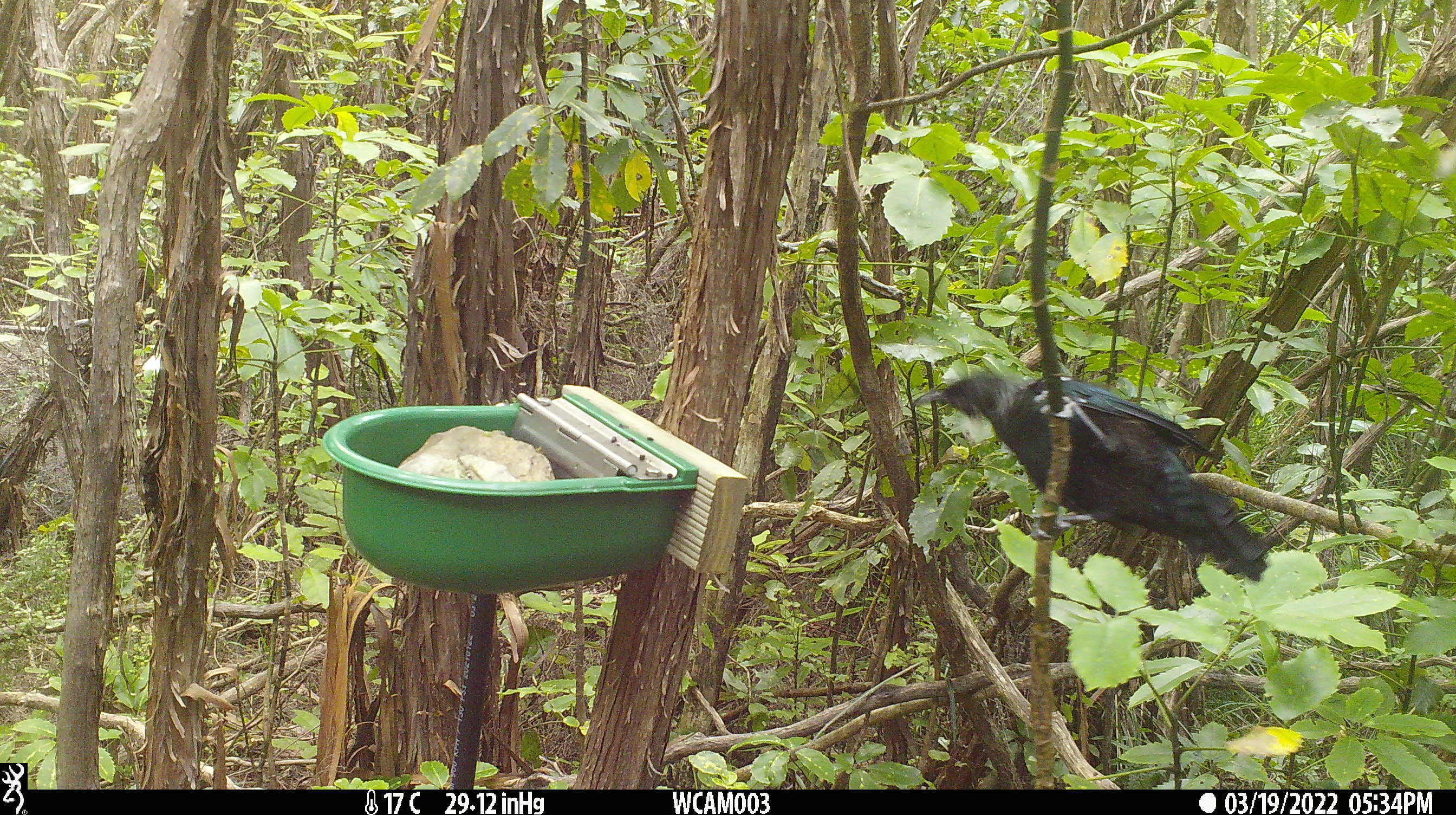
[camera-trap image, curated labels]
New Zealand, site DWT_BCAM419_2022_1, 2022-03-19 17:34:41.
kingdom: Animalia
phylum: Chordata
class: Aves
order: Passeriformes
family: Meliphagidae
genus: Prosthemadera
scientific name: Prosthemadera novaeseelandiae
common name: tui